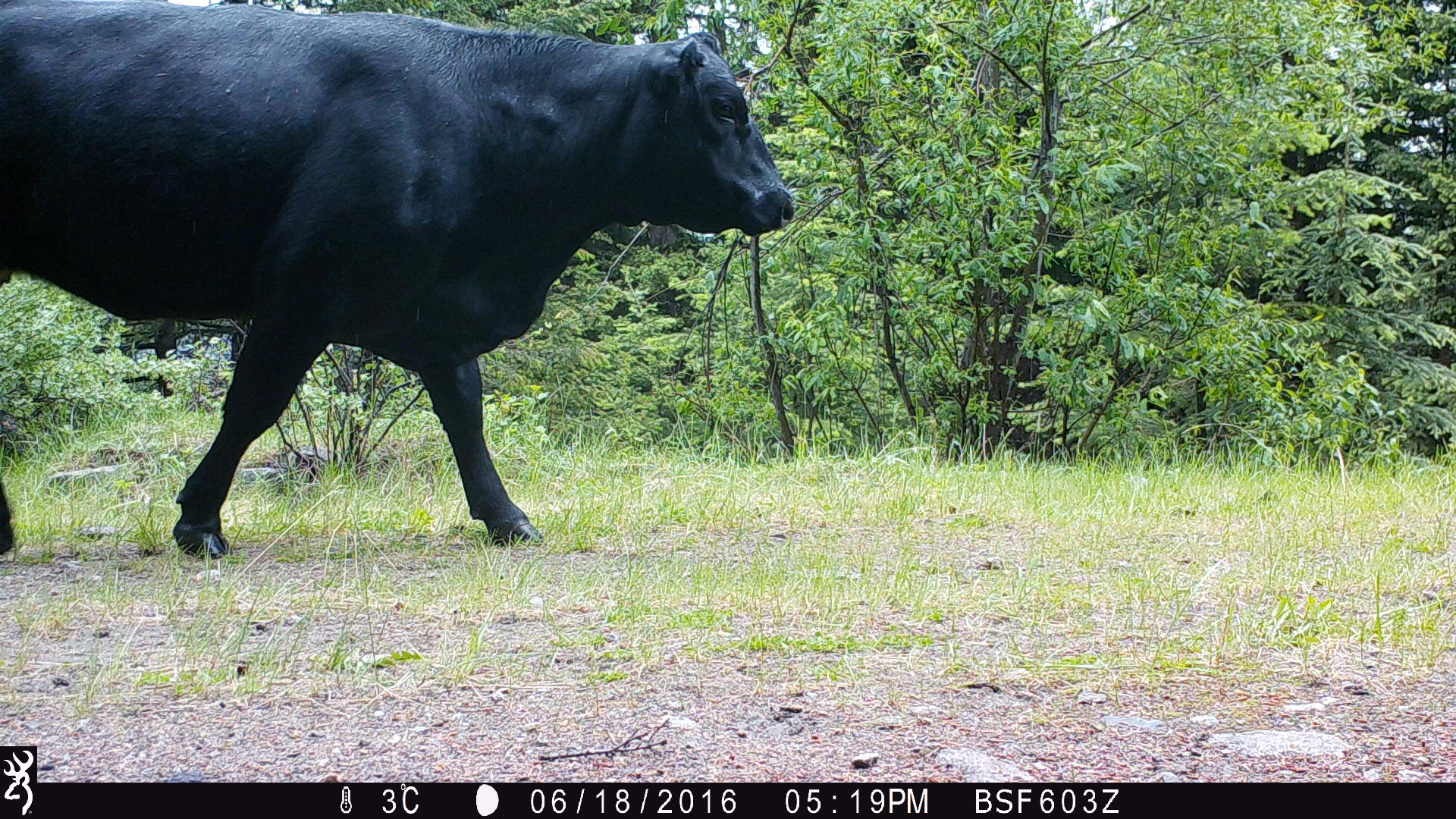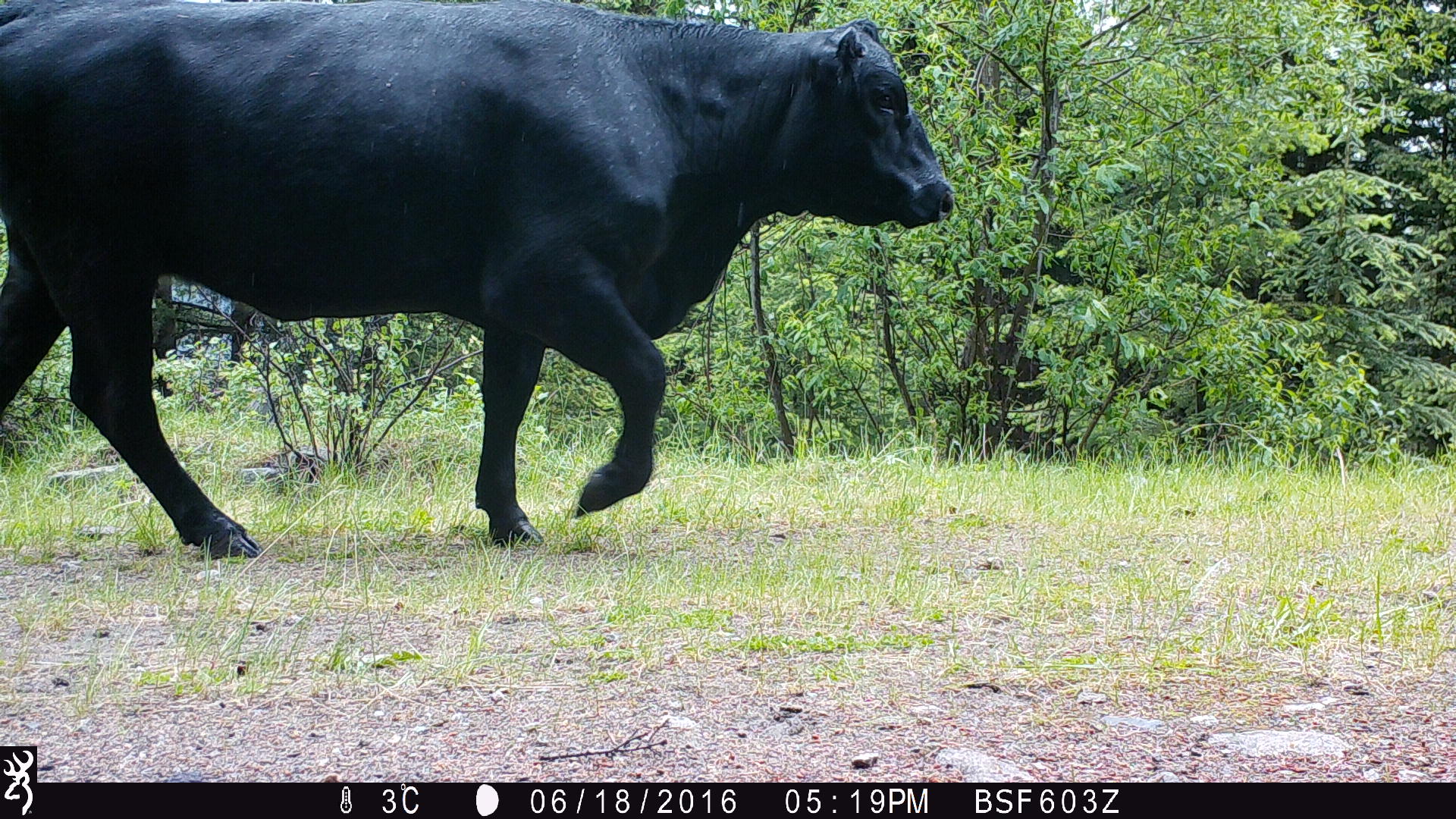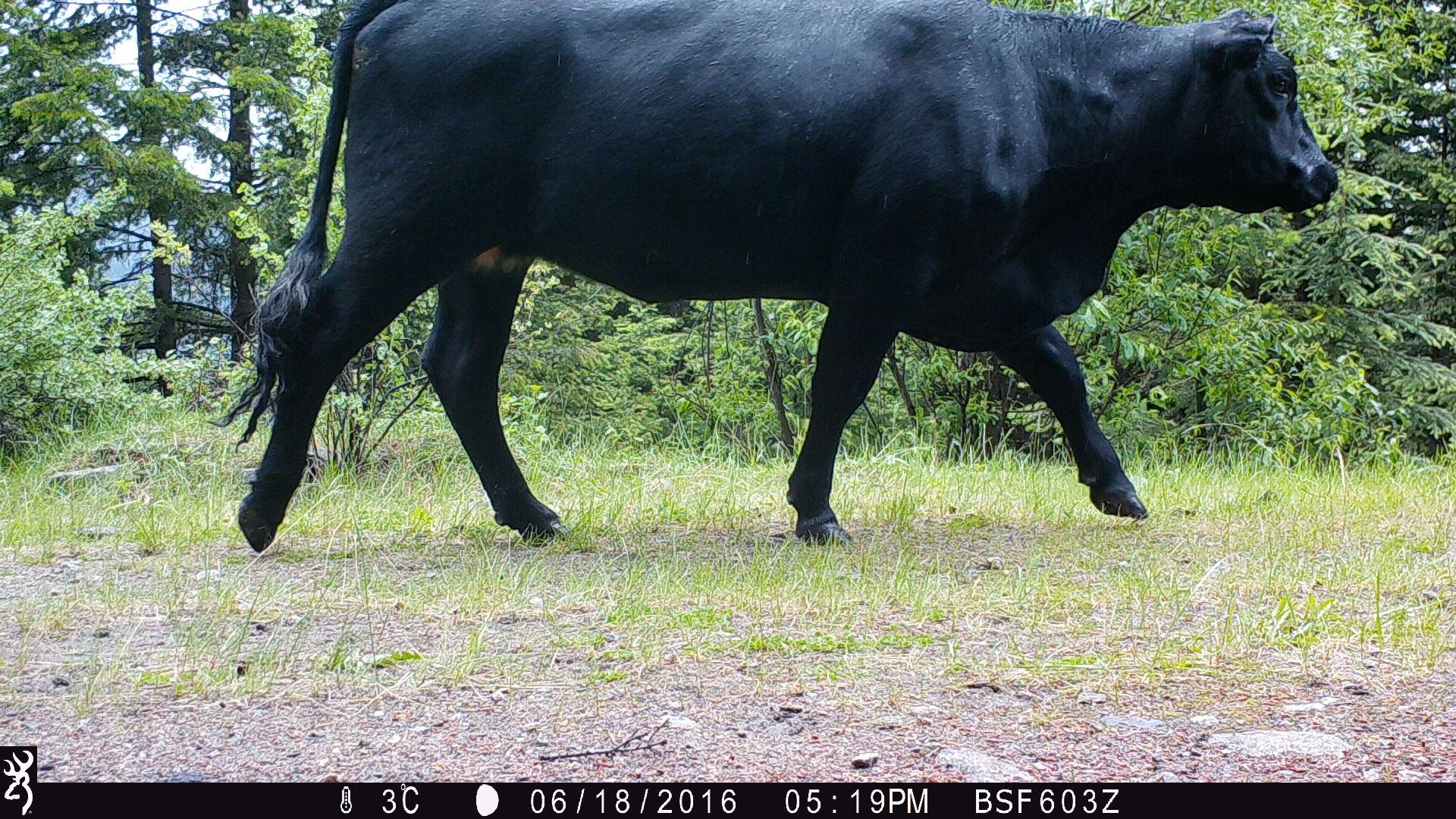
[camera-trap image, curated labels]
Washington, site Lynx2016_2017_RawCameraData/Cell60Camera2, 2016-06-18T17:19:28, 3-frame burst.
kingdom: Animalia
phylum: Chordata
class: Mammalia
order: Artiodactyla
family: Bovidae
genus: Bos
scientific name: Bos taurus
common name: domestic cattle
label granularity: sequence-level